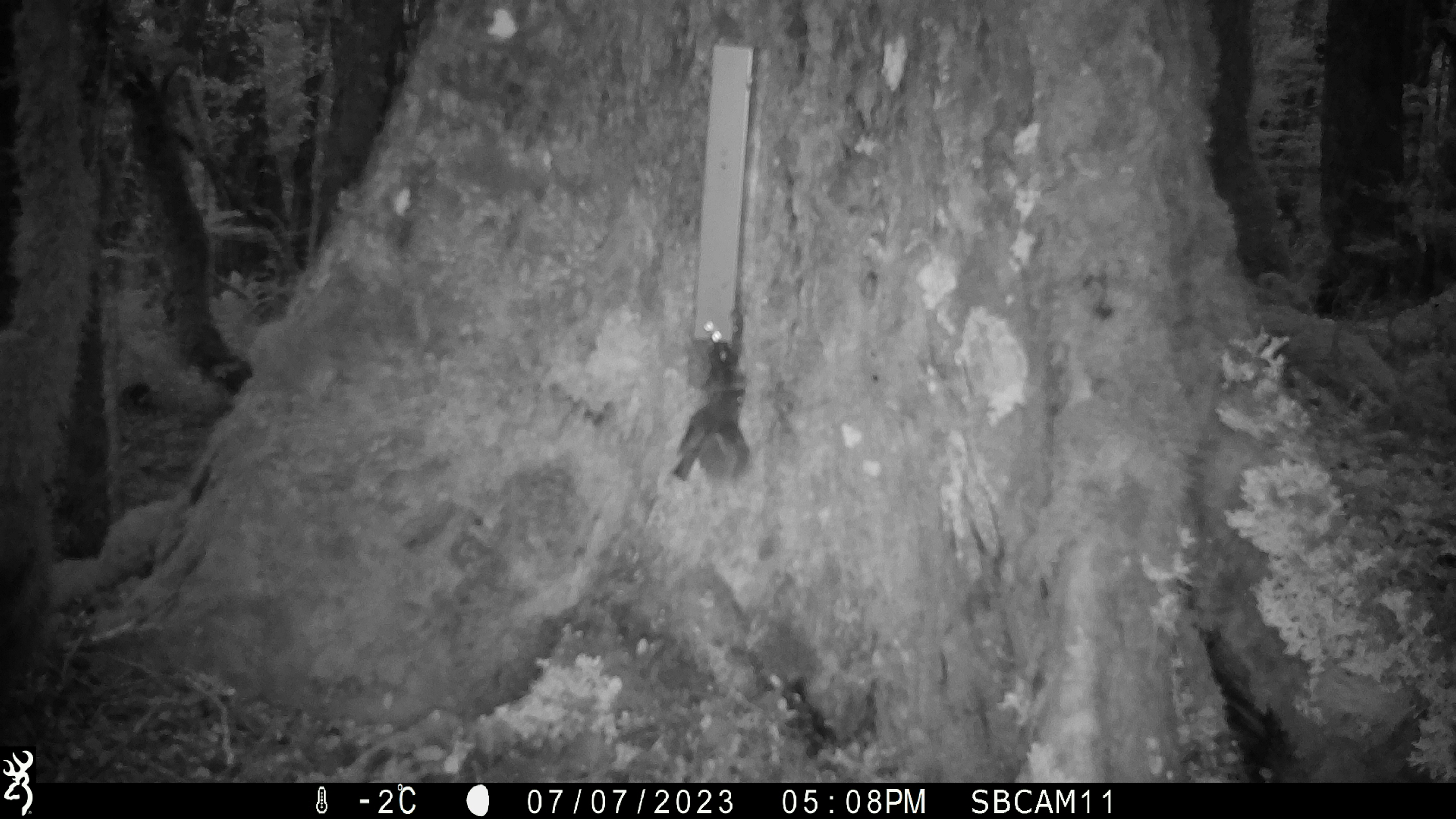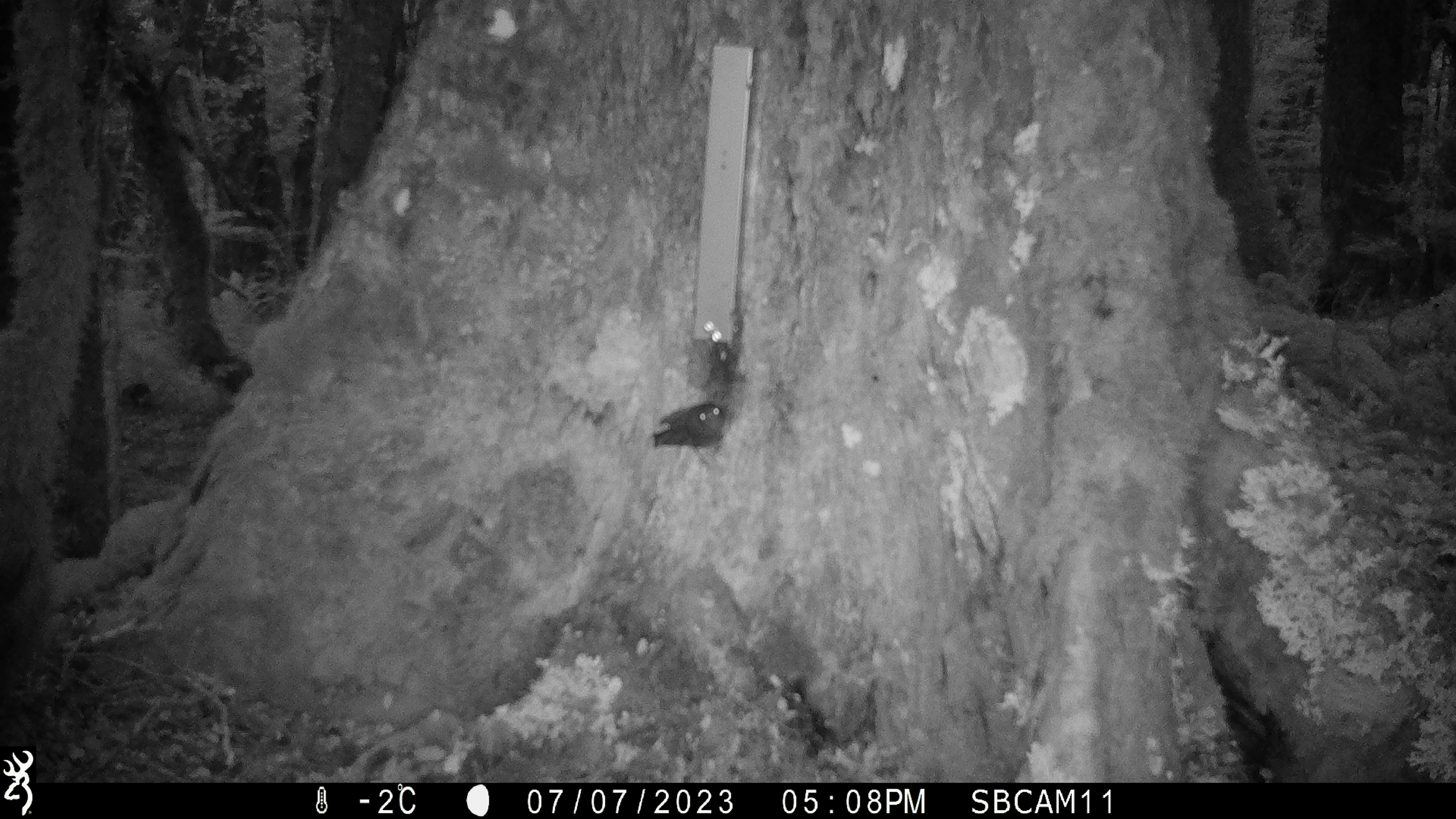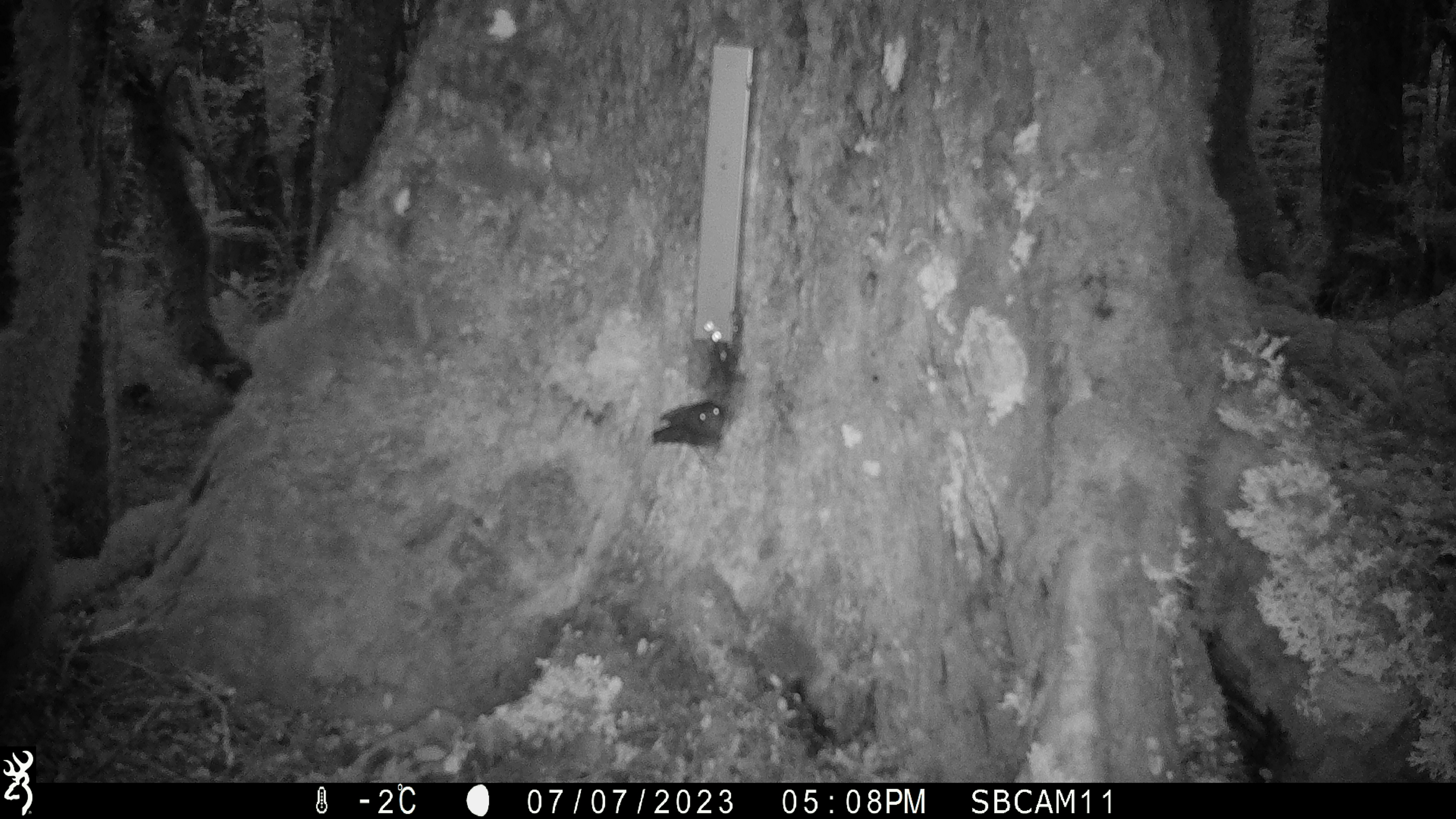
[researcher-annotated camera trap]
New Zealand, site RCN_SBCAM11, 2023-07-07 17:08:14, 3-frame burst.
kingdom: Animalia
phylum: Chordata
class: Aves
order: Passeriformes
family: Petroicidae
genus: Petroica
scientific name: Petroica australis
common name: new zealand robin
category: robin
Robin (new zealand robin) (Petroica australis).